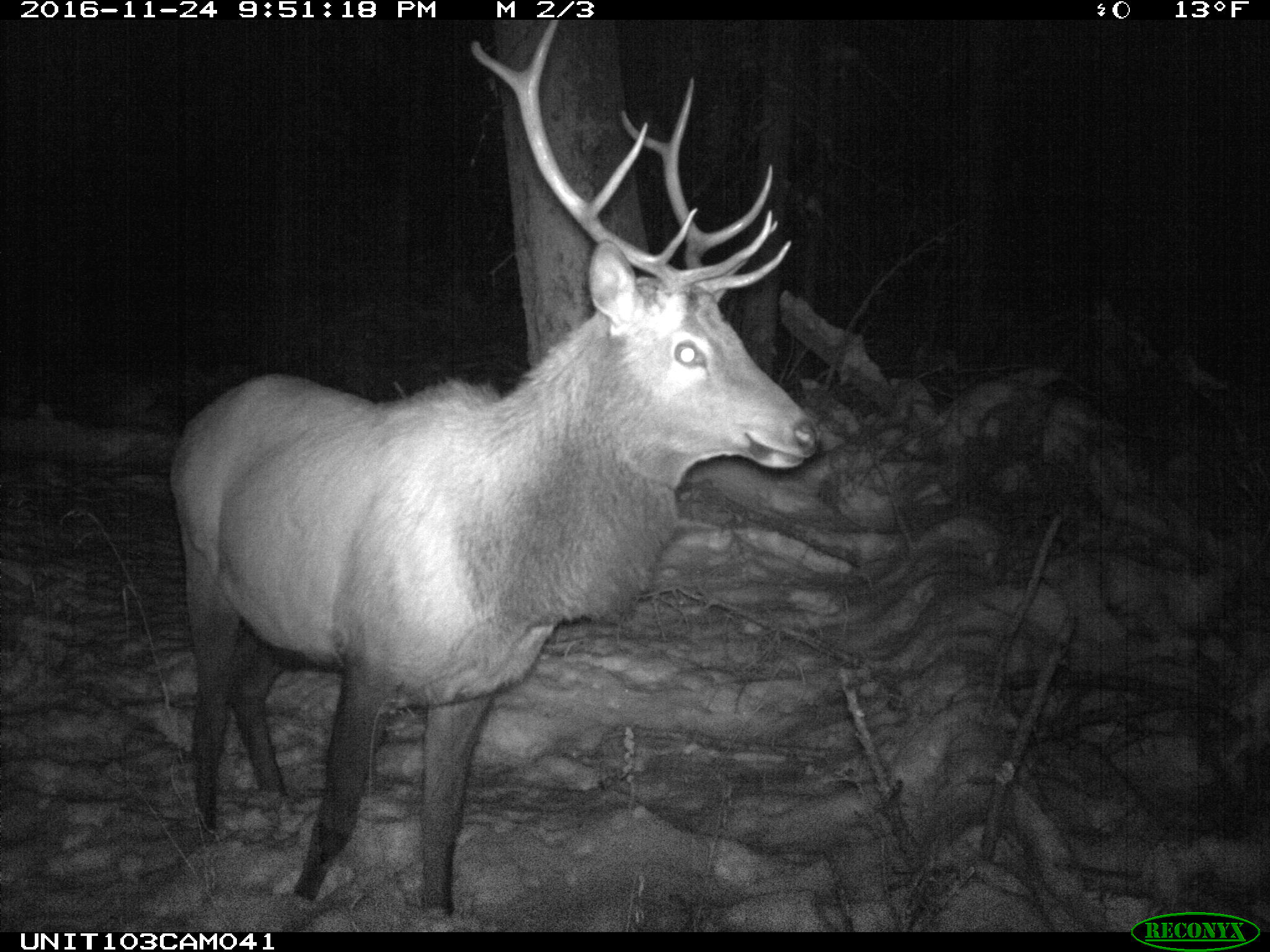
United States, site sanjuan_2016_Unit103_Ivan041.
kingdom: Animalia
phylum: Chordata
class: Mammalia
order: Artiodactyla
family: Cervidae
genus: Cervus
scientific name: Cervus elaphus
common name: red deer